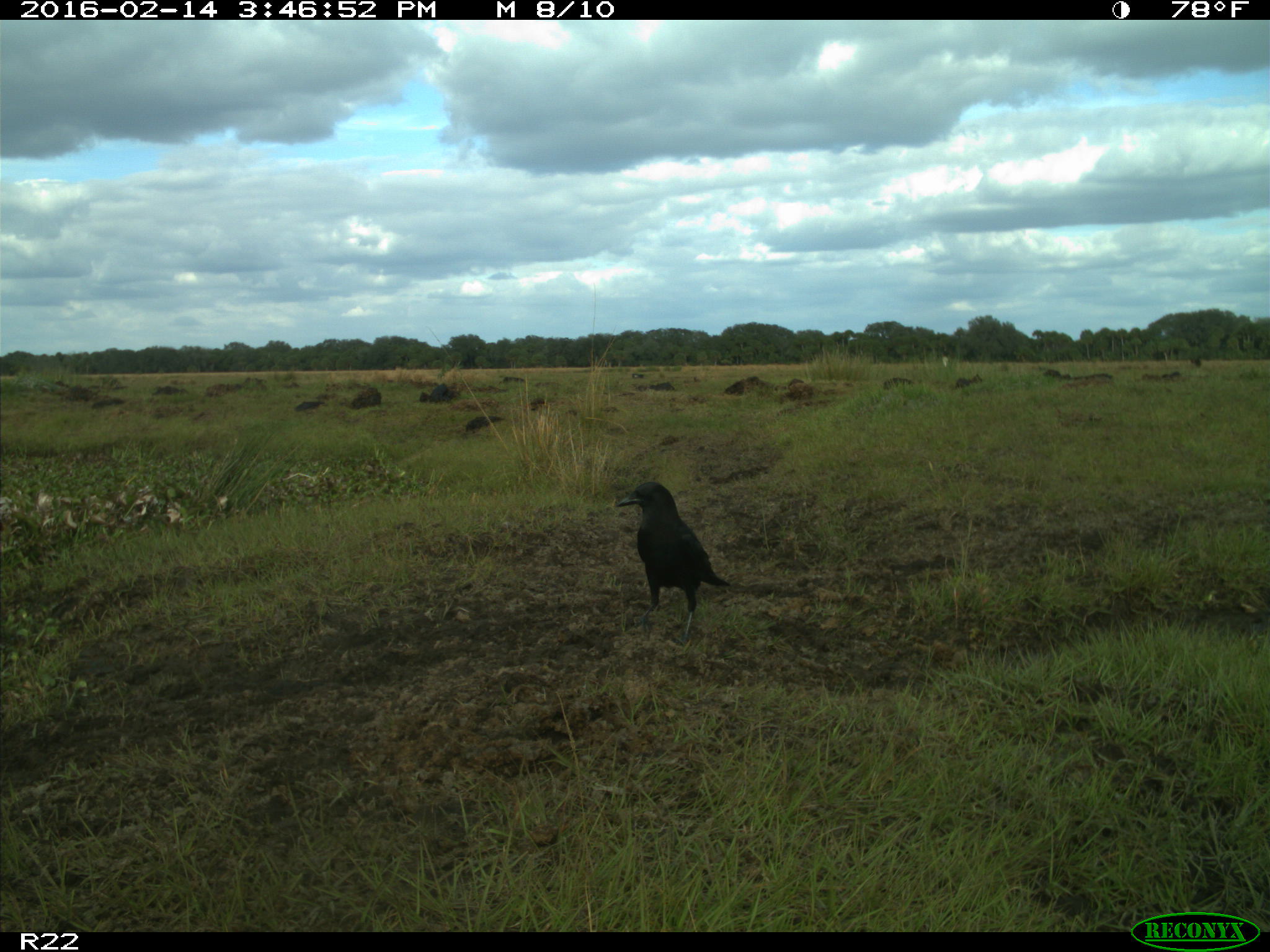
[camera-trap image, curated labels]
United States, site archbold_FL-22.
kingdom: Animalia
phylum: Chordata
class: Mammalia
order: Artiodactyla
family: Bovidae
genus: Bos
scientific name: Bos taurus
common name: domestic cow